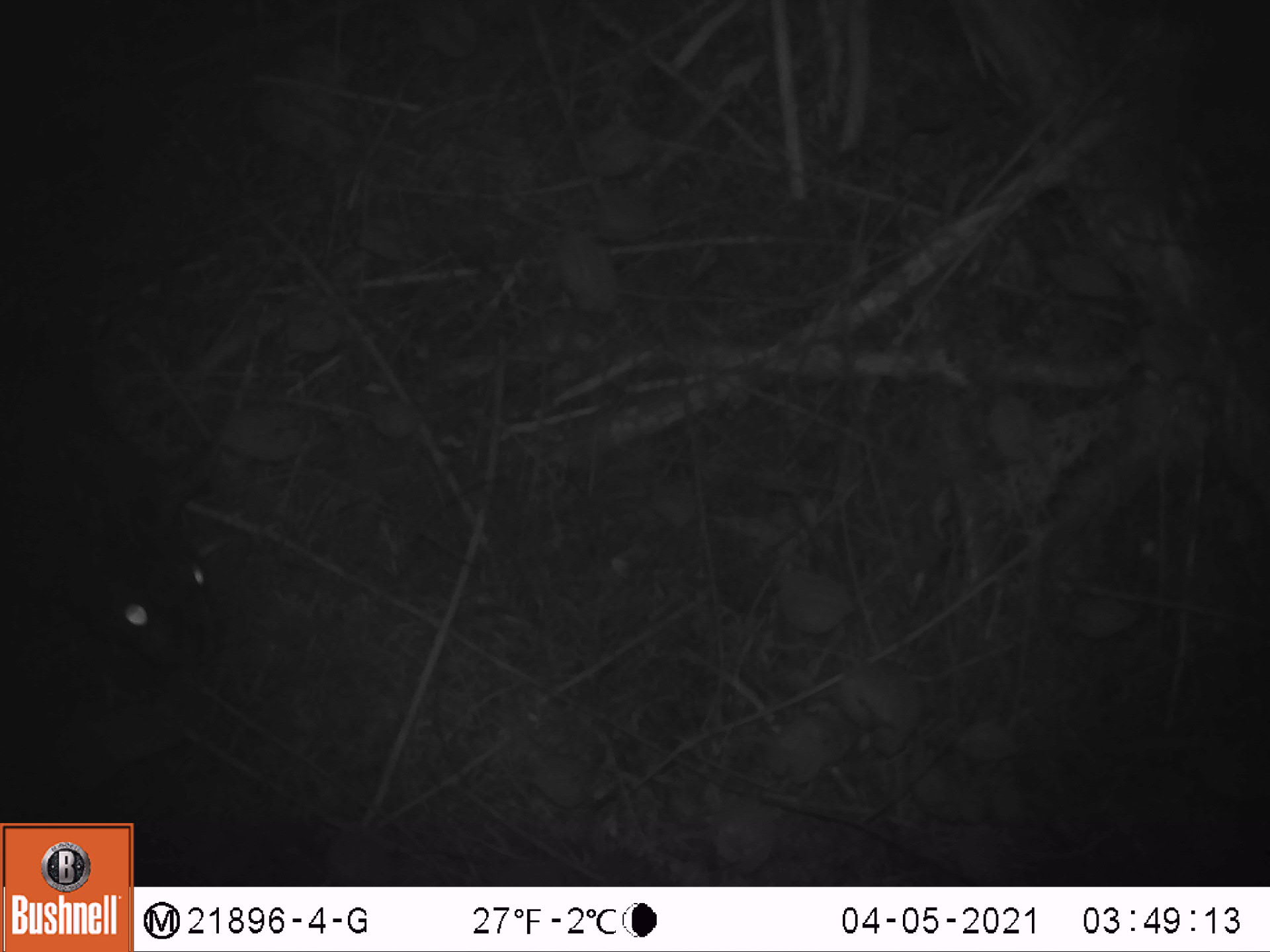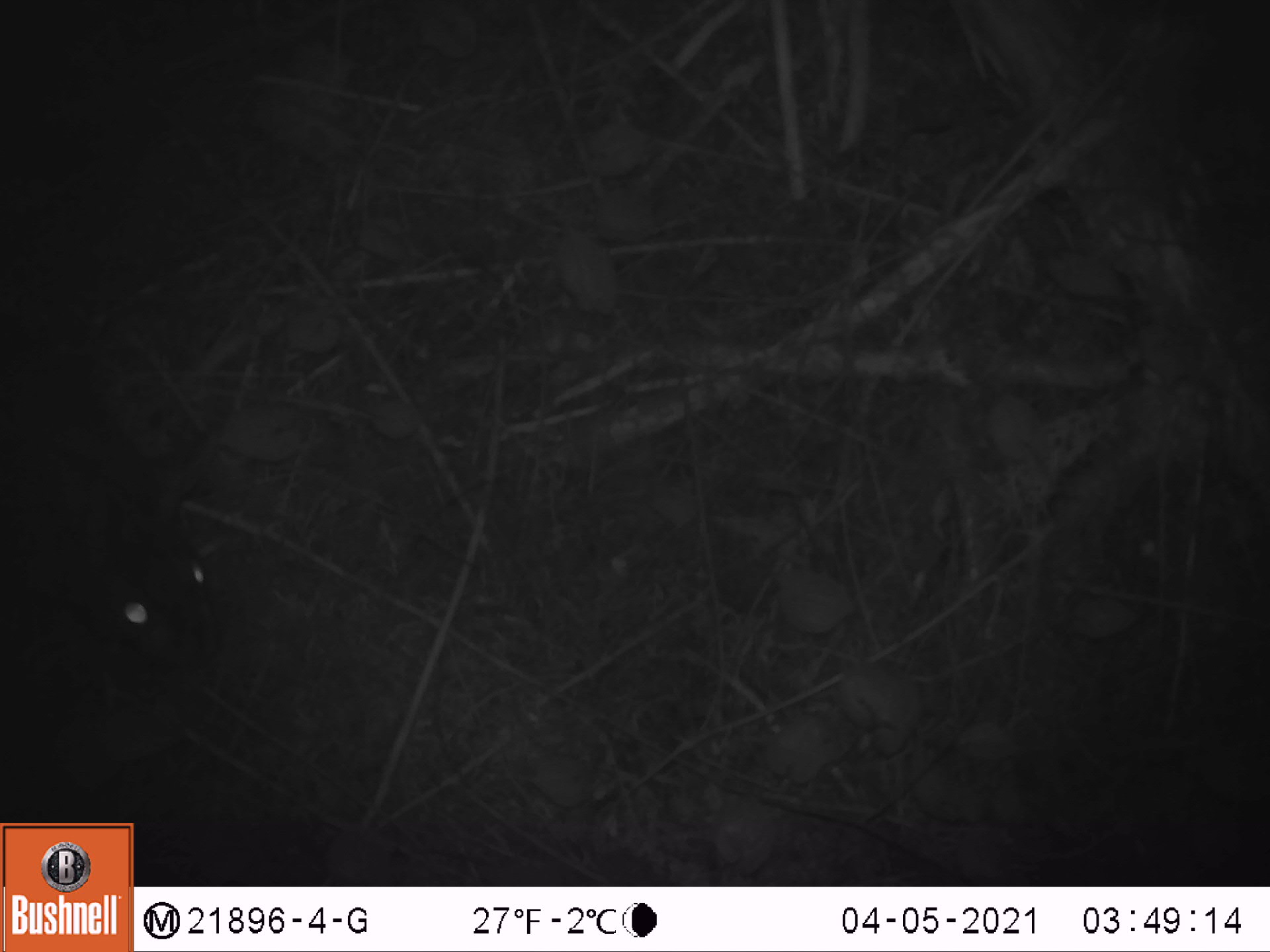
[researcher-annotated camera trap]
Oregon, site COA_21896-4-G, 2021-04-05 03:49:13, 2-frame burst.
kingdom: Animalia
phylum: Chordata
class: Mammalia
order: Lagomorpha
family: Leporidae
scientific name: Leporidae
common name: hares and rabbits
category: leporidae family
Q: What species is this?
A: Leporidae family (hares and rabbits) (Leporidae).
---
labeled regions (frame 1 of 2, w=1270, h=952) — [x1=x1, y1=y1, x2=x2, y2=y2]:
leporidae family: [x1=5, y1=276, x2=268, y2=688]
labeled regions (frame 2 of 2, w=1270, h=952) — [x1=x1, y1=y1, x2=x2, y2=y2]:
leporidae family: [x1=2, y1=309, x2=249, y2=684]